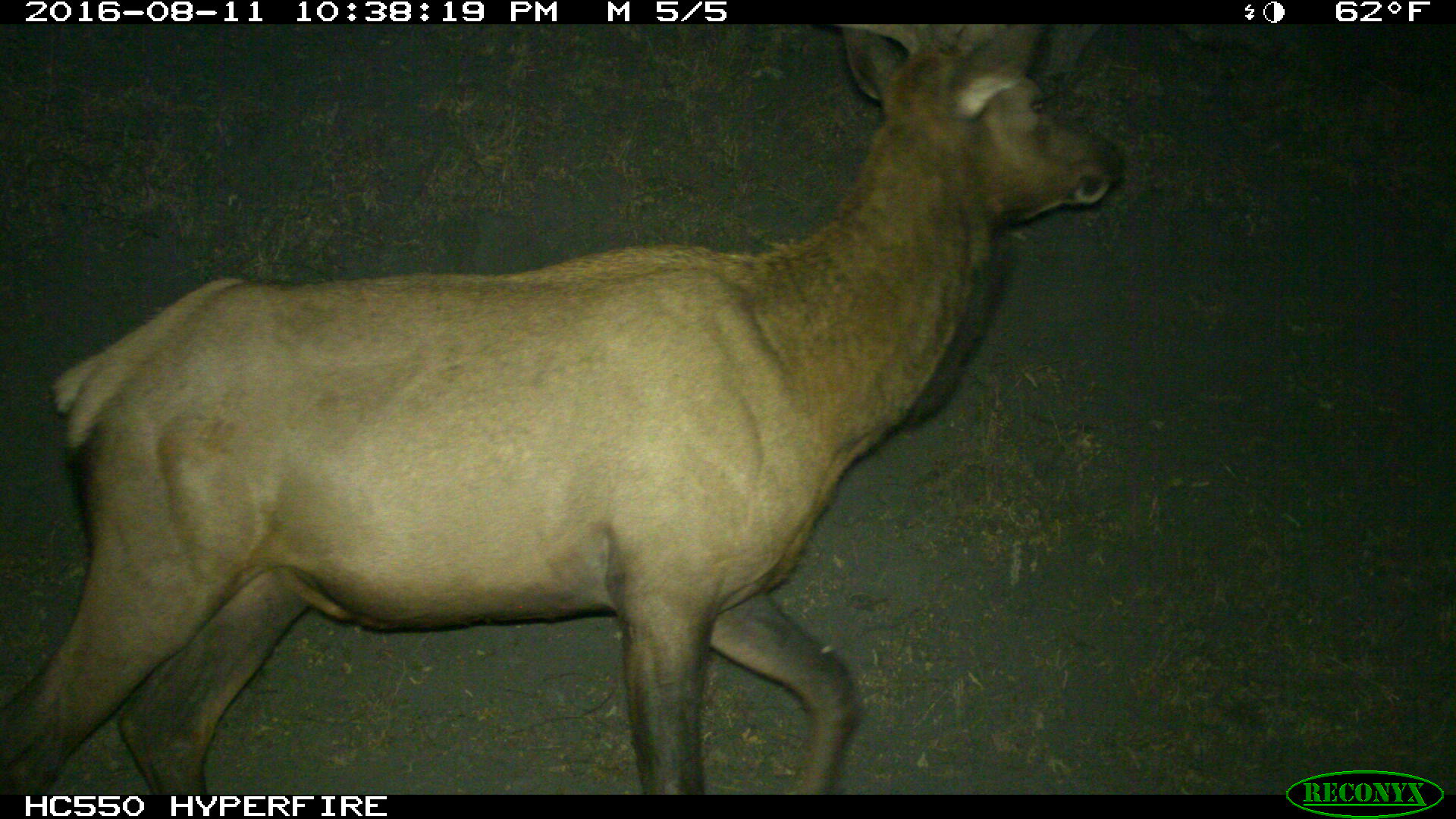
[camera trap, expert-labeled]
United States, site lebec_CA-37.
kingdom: Animalia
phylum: Chordata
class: Mammalia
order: Artiodactyla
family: Cervidae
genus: Cervus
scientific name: Cervus canadensis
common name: elk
Cervus canadensis (elk).